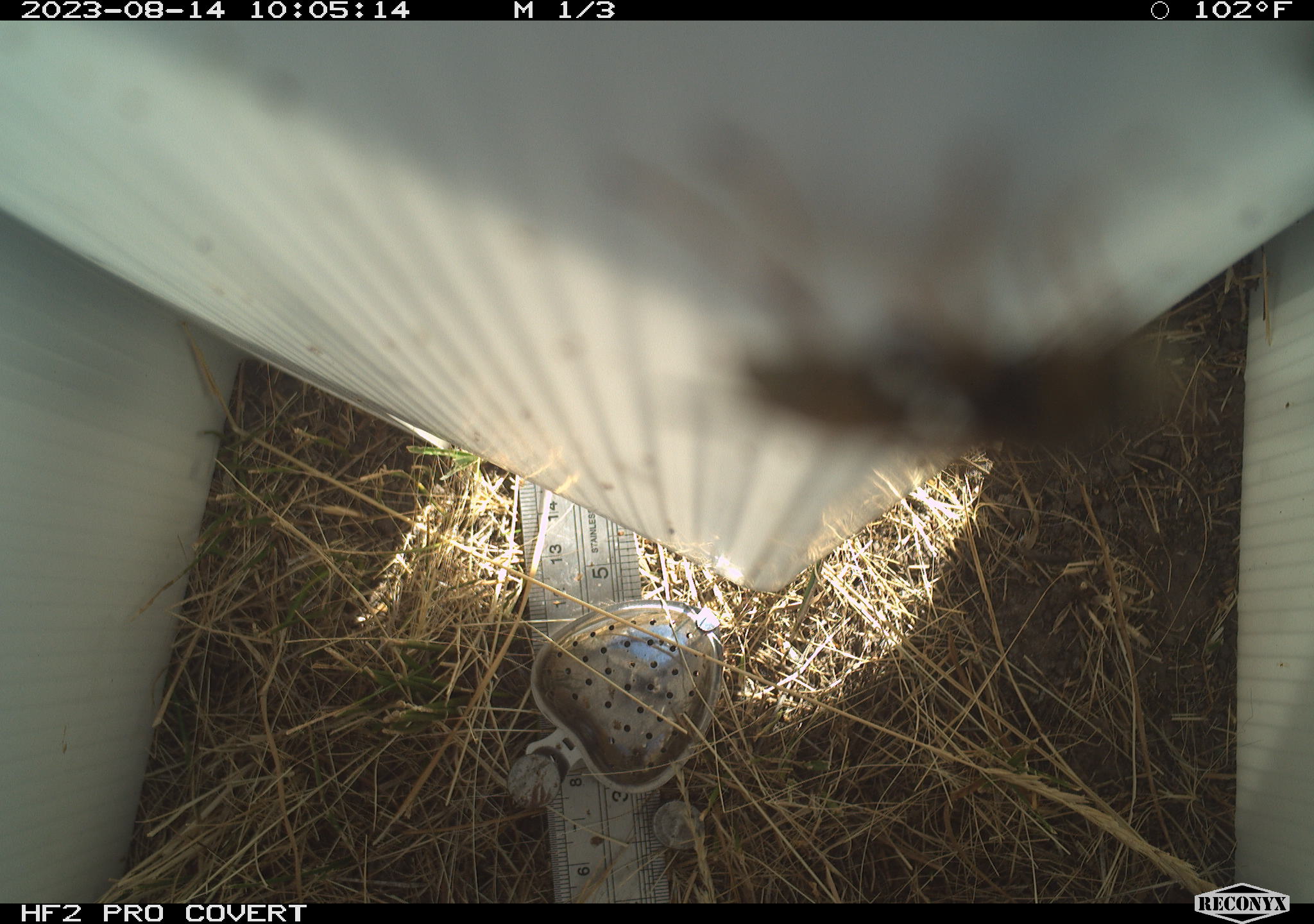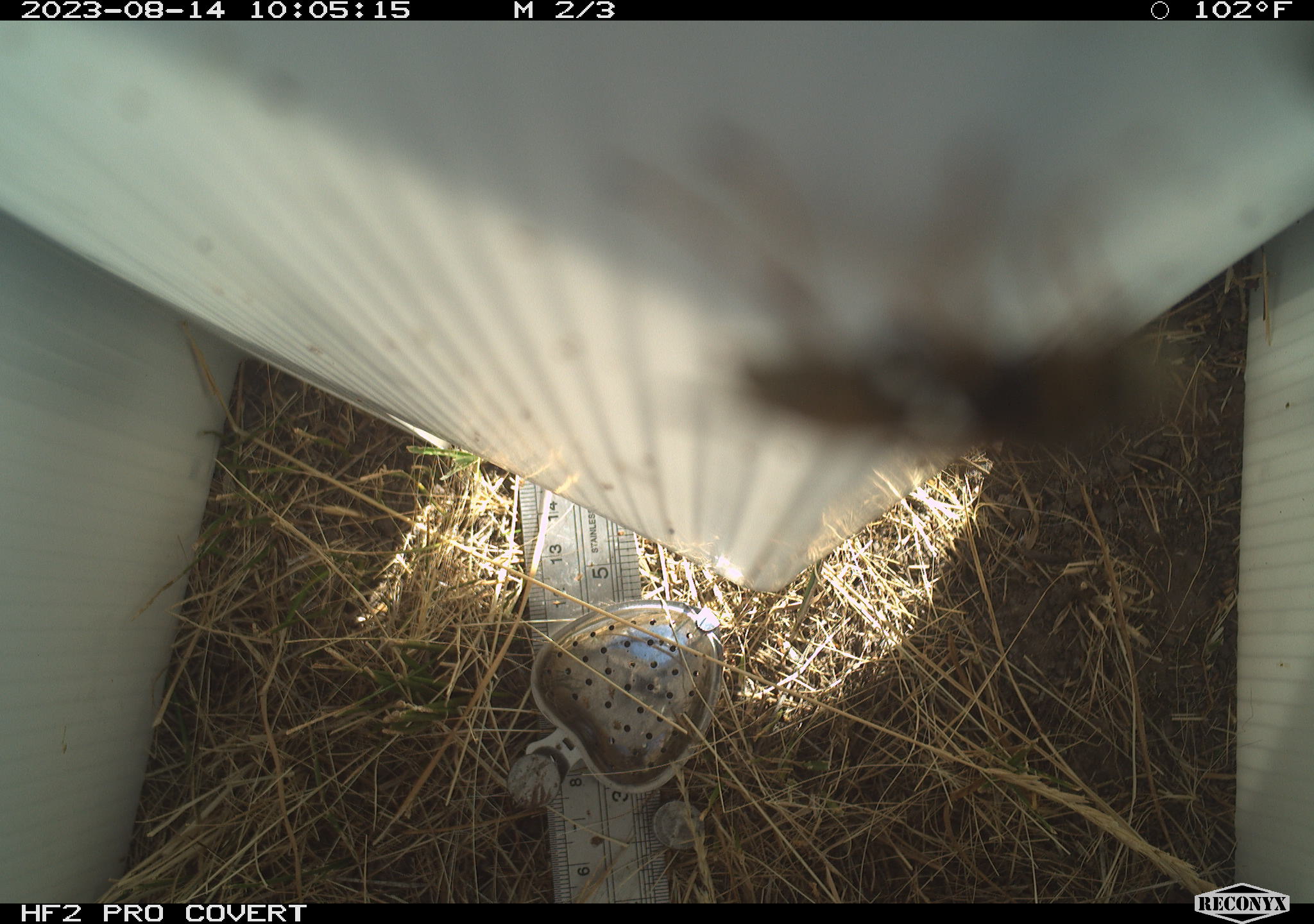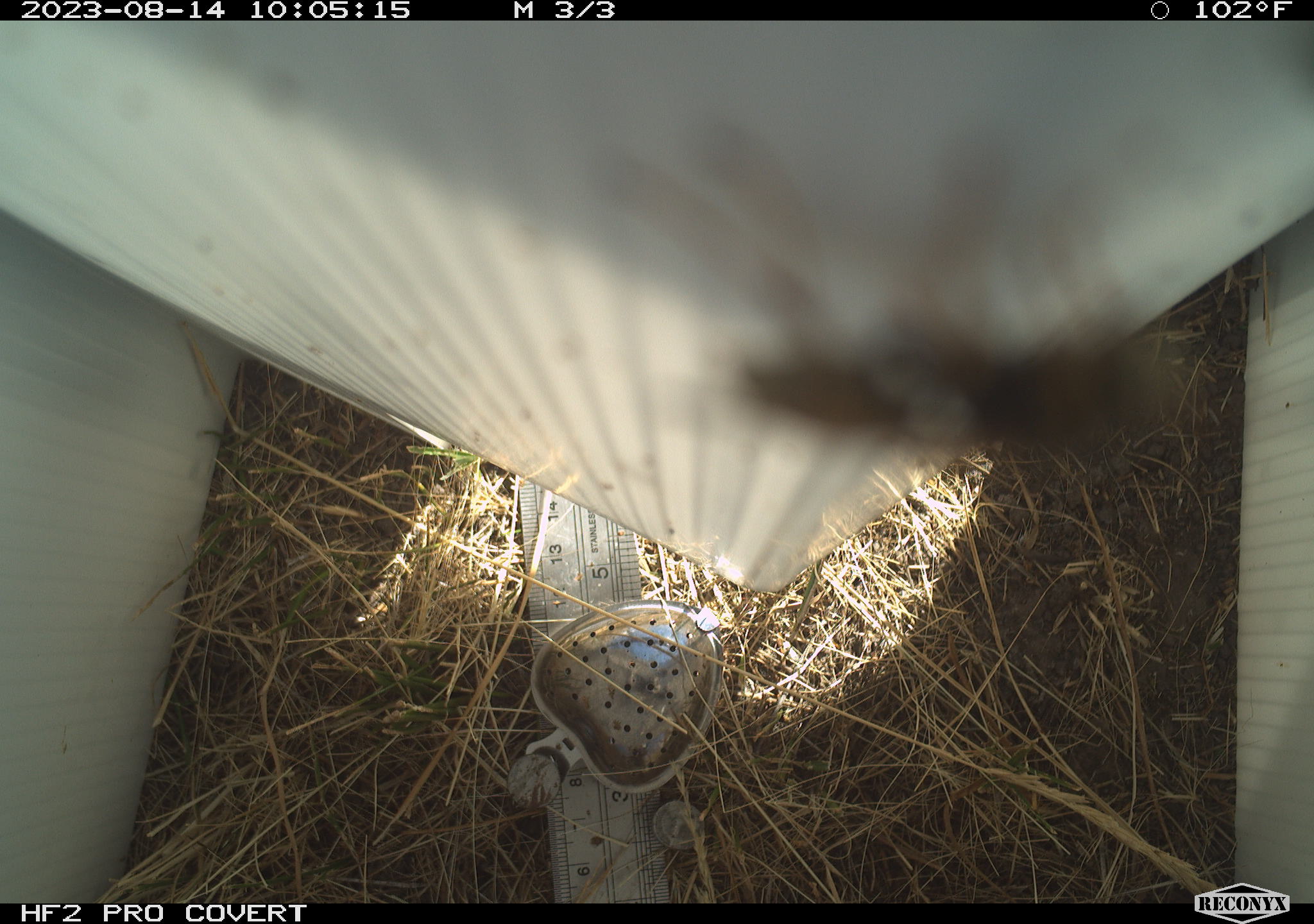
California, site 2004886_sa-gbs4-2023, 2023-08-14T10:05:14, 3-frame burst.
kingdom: Animalia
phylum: Arthropoda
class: Insecta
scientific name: Insecta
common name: insect